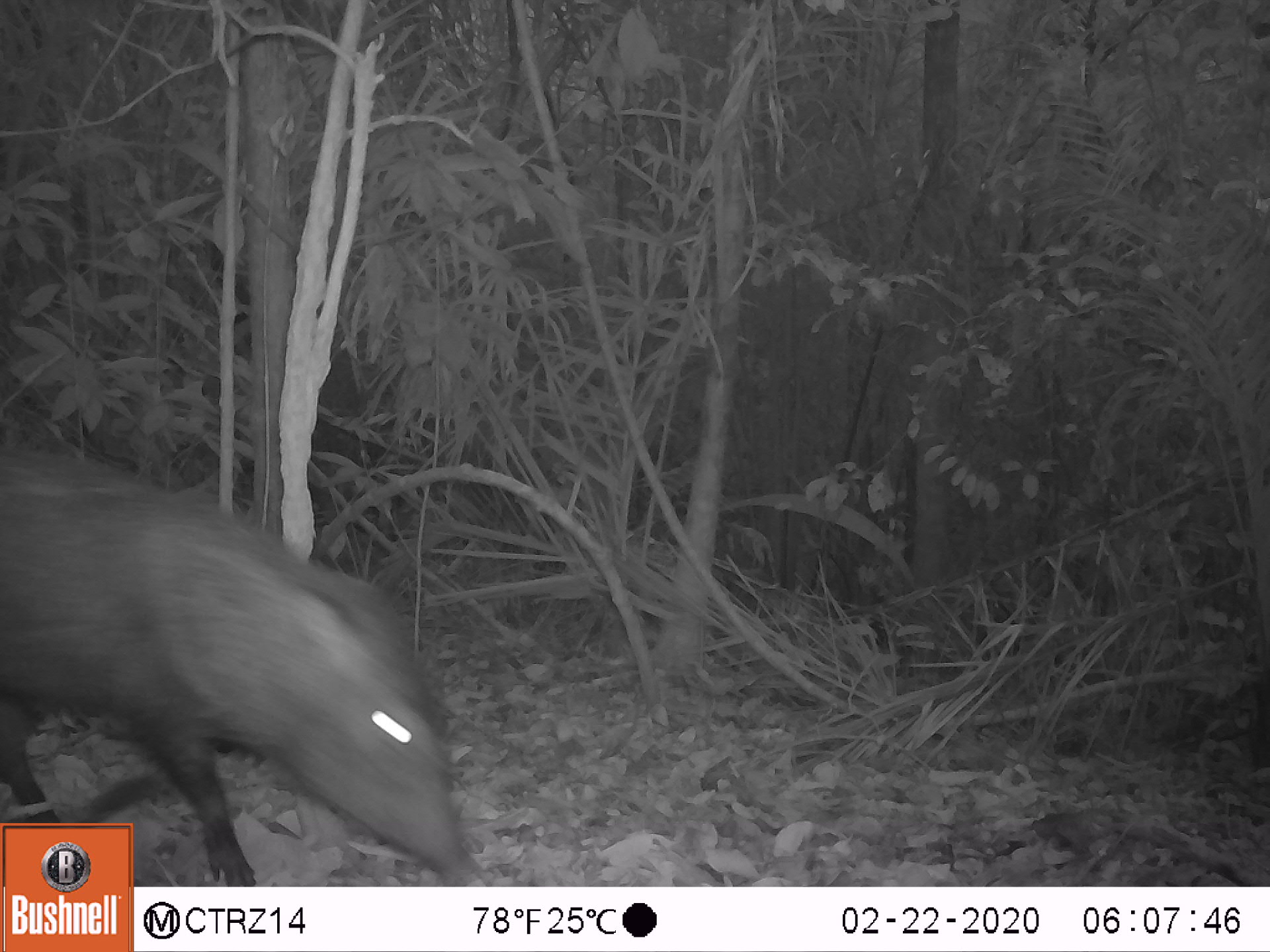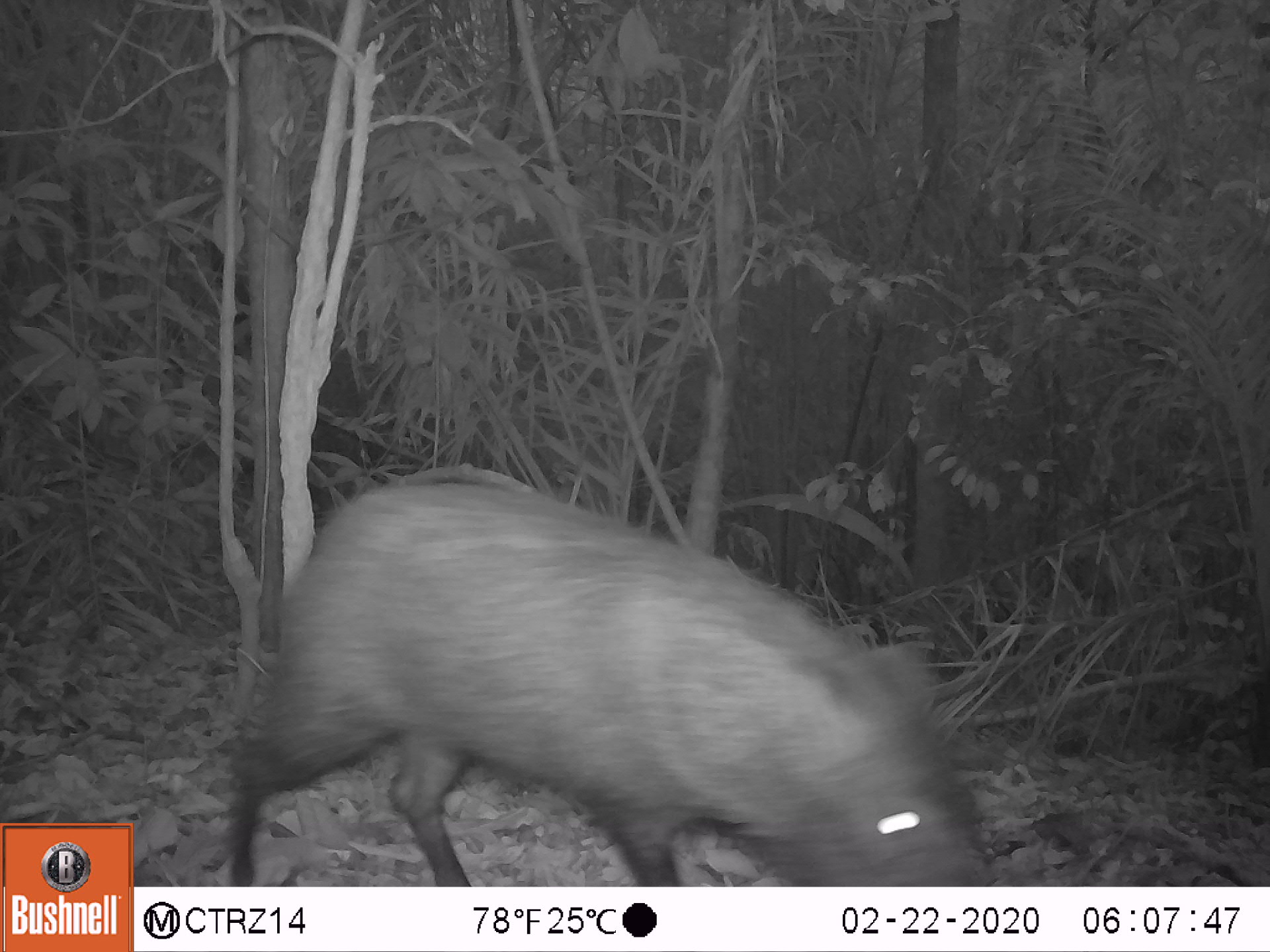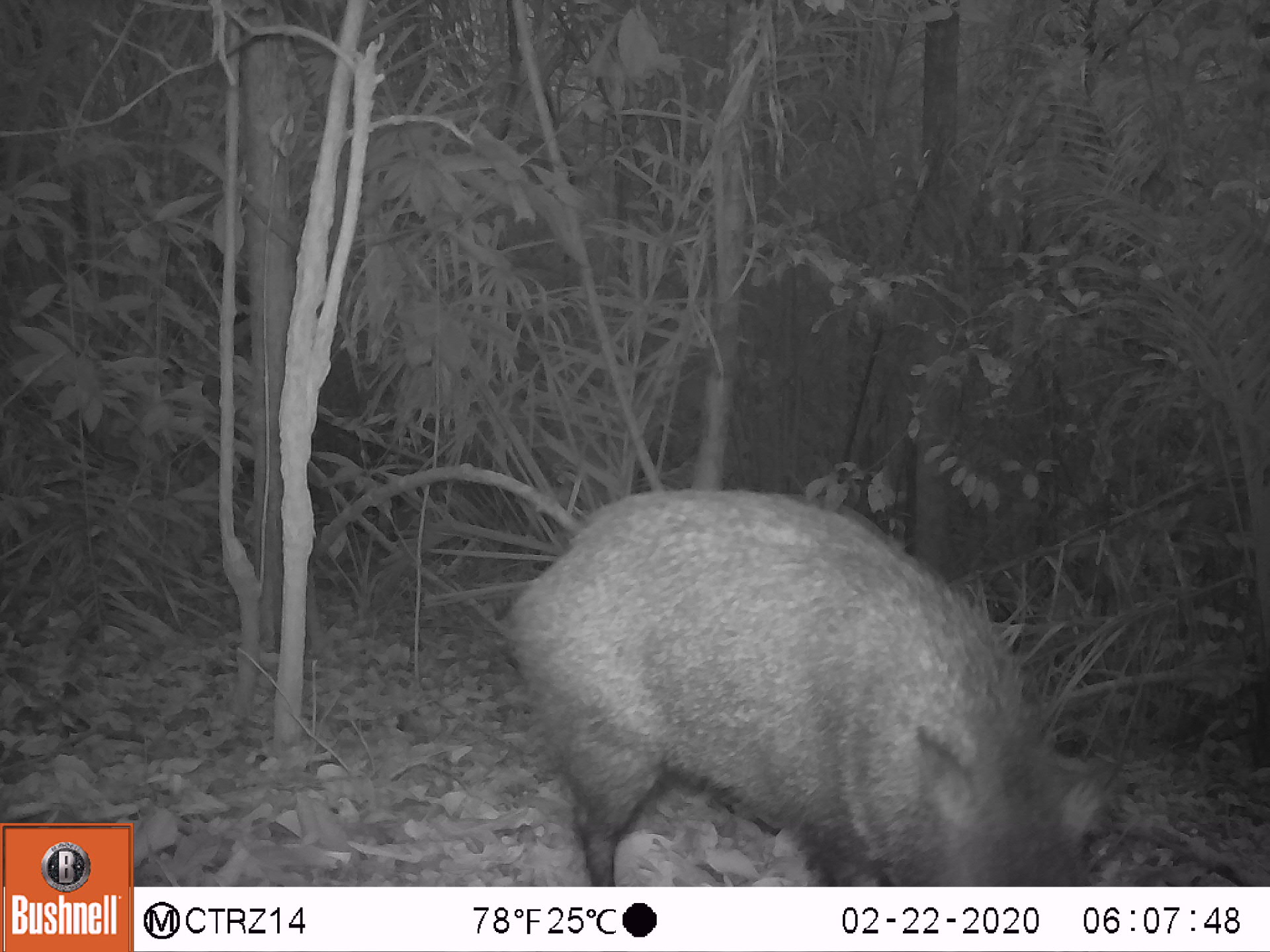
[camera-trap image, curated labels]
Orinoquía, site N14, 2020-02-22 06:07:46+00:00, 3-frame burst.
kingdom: Animalia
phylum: Chordata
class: Mammalia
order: Artiodactyla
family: Tayassuidae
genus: Pecari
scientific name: Pecari tajacu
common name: collared peccary